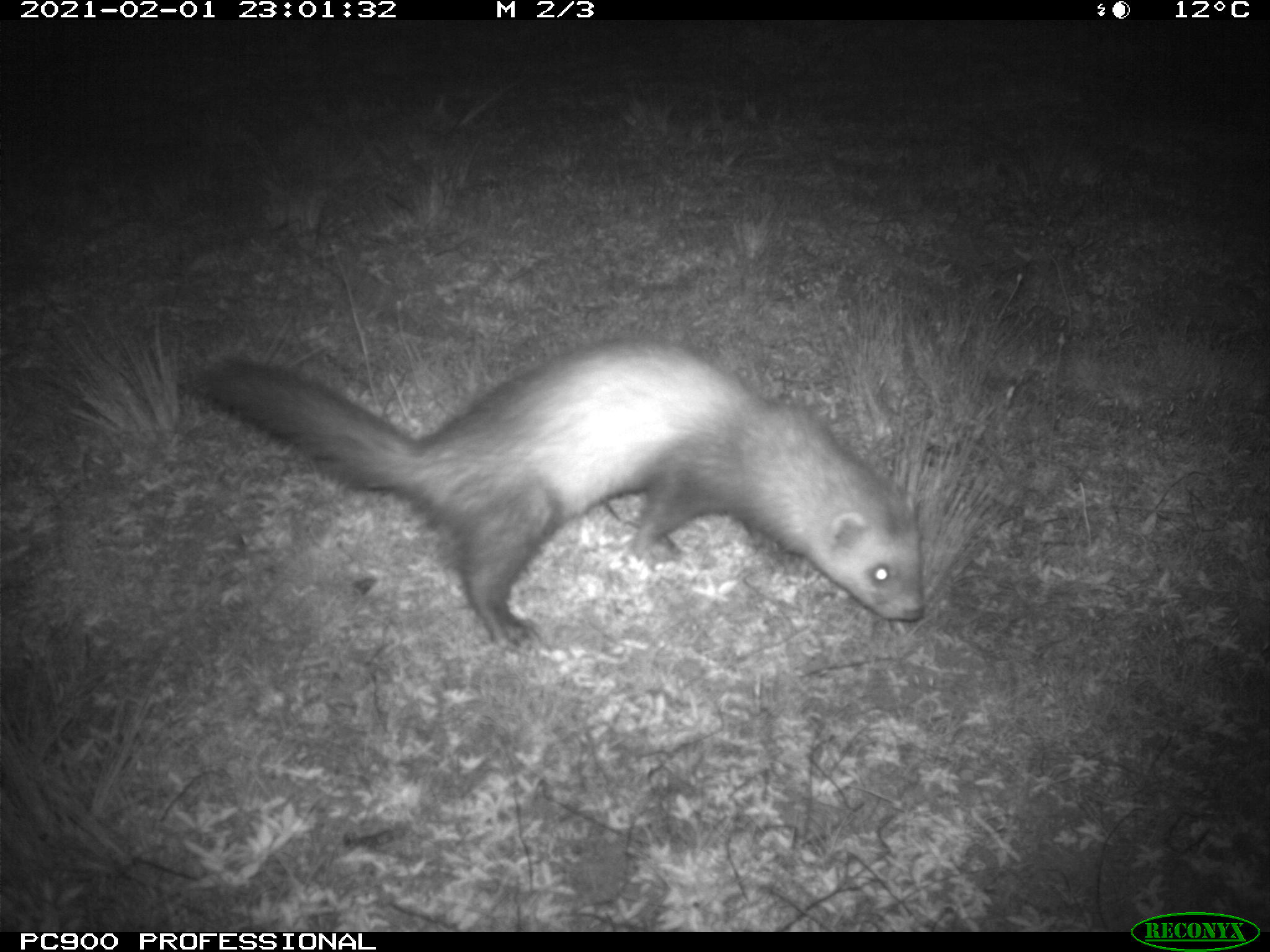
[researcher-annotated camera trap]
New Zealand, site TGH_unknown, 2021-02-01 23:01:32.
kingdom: Animalia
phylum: Chordata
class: Mammalia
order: Carnivora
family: Mustelidae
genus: Mustela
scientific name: Mustela furo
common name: ferret